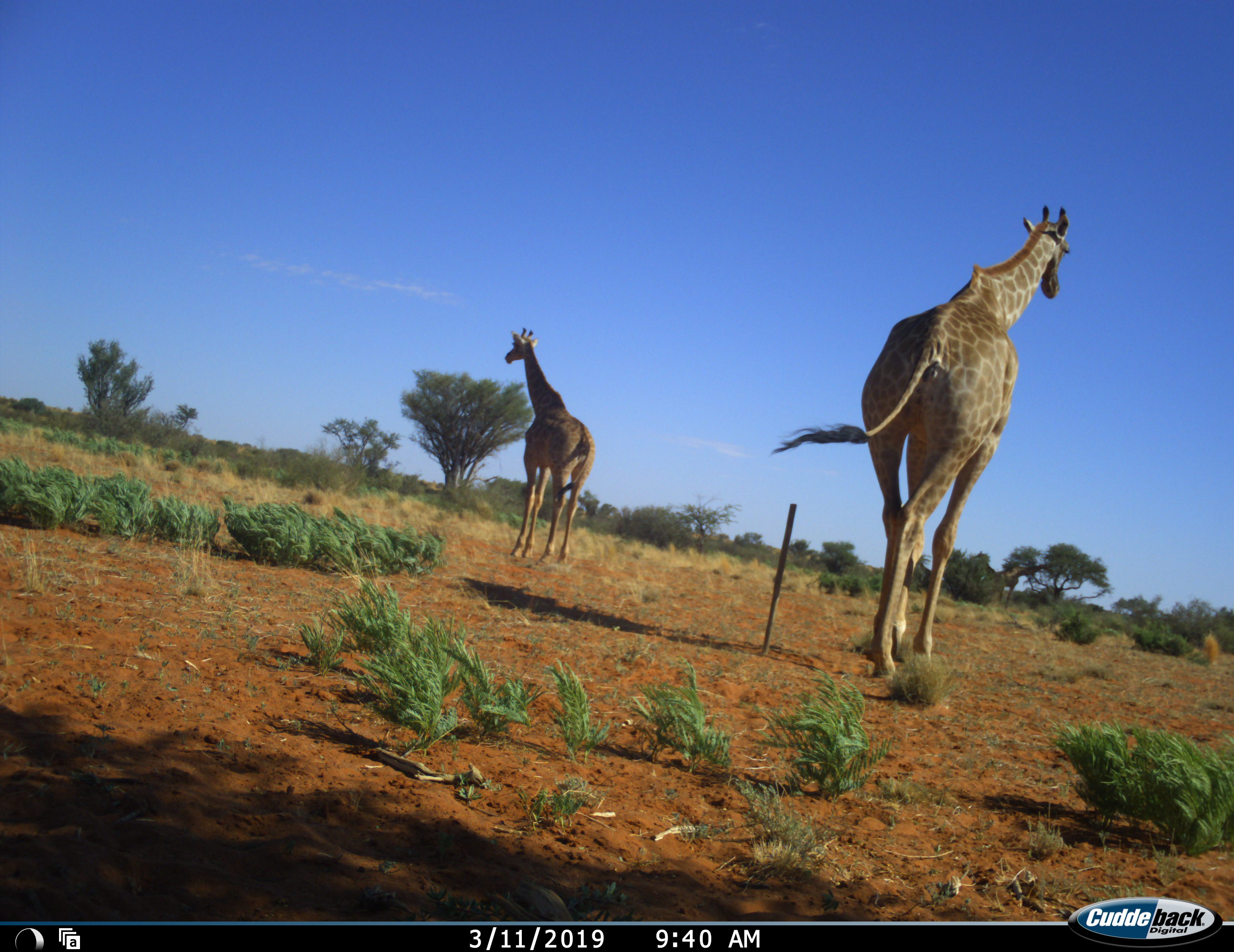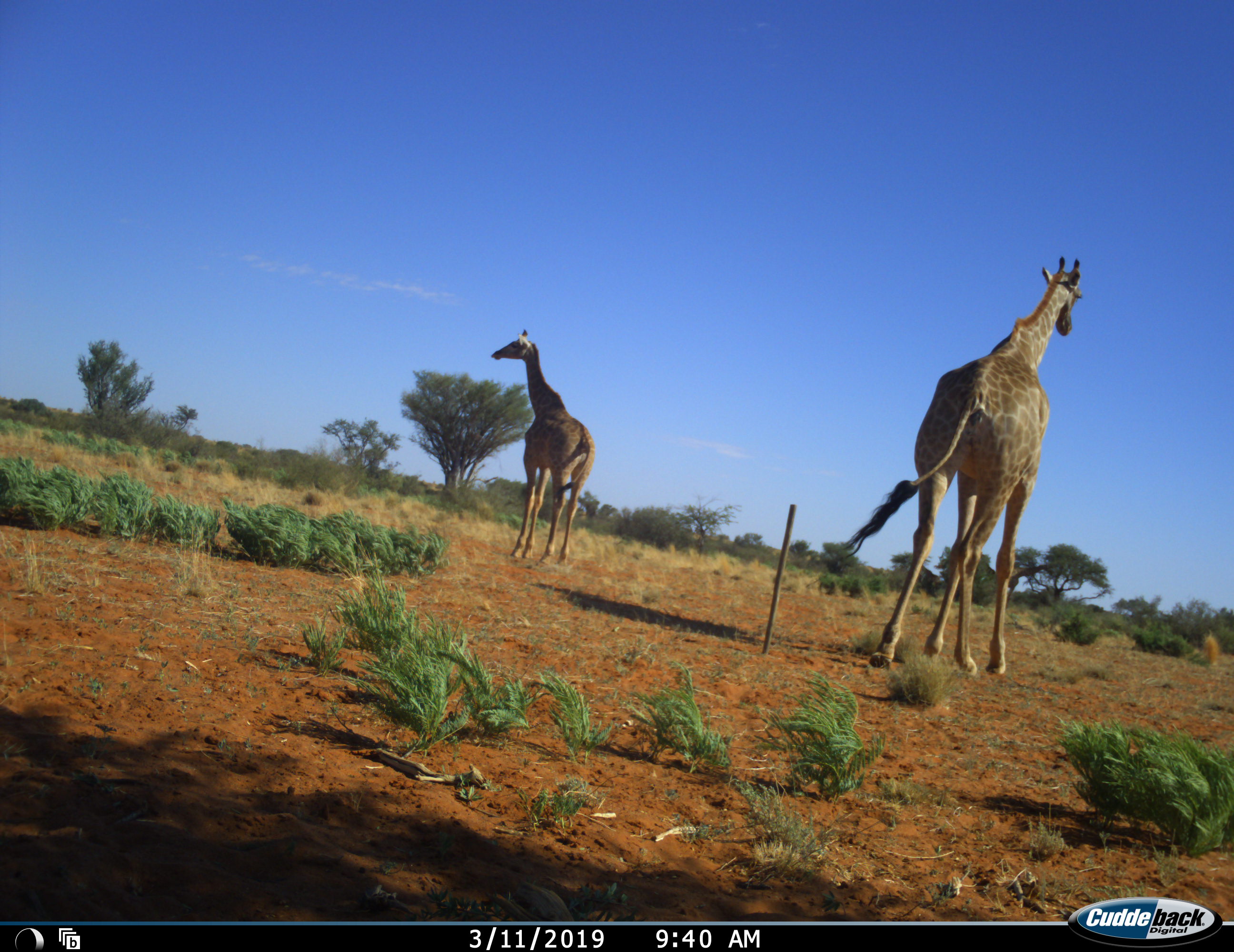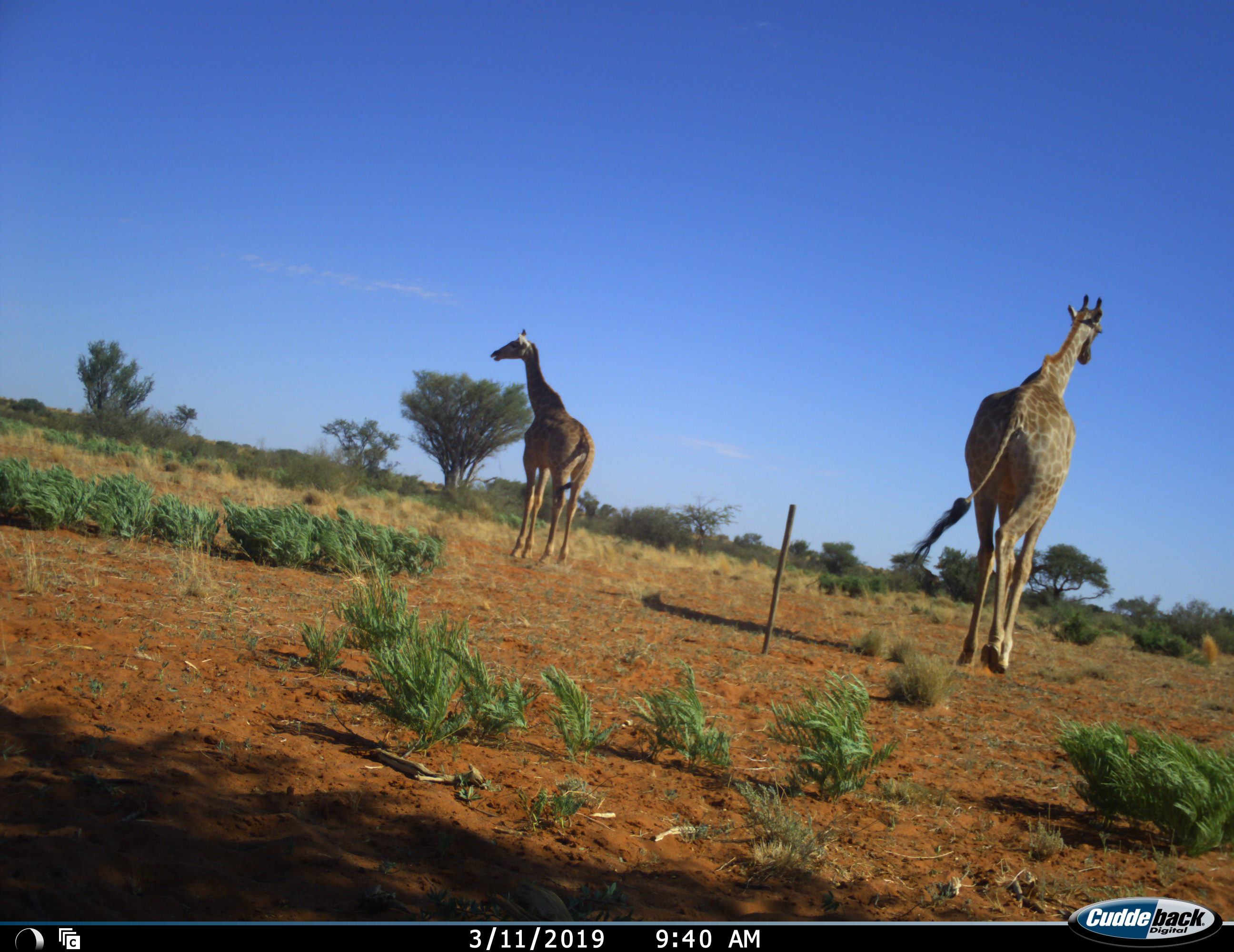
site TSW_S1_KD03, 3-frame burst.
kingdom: Animalia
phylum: Chordata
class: Mammalia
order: Artiodactyla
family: Giraffidae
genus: Giraffa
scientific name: Giraffa camelopardalis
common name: giraffe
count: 2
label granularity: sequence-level